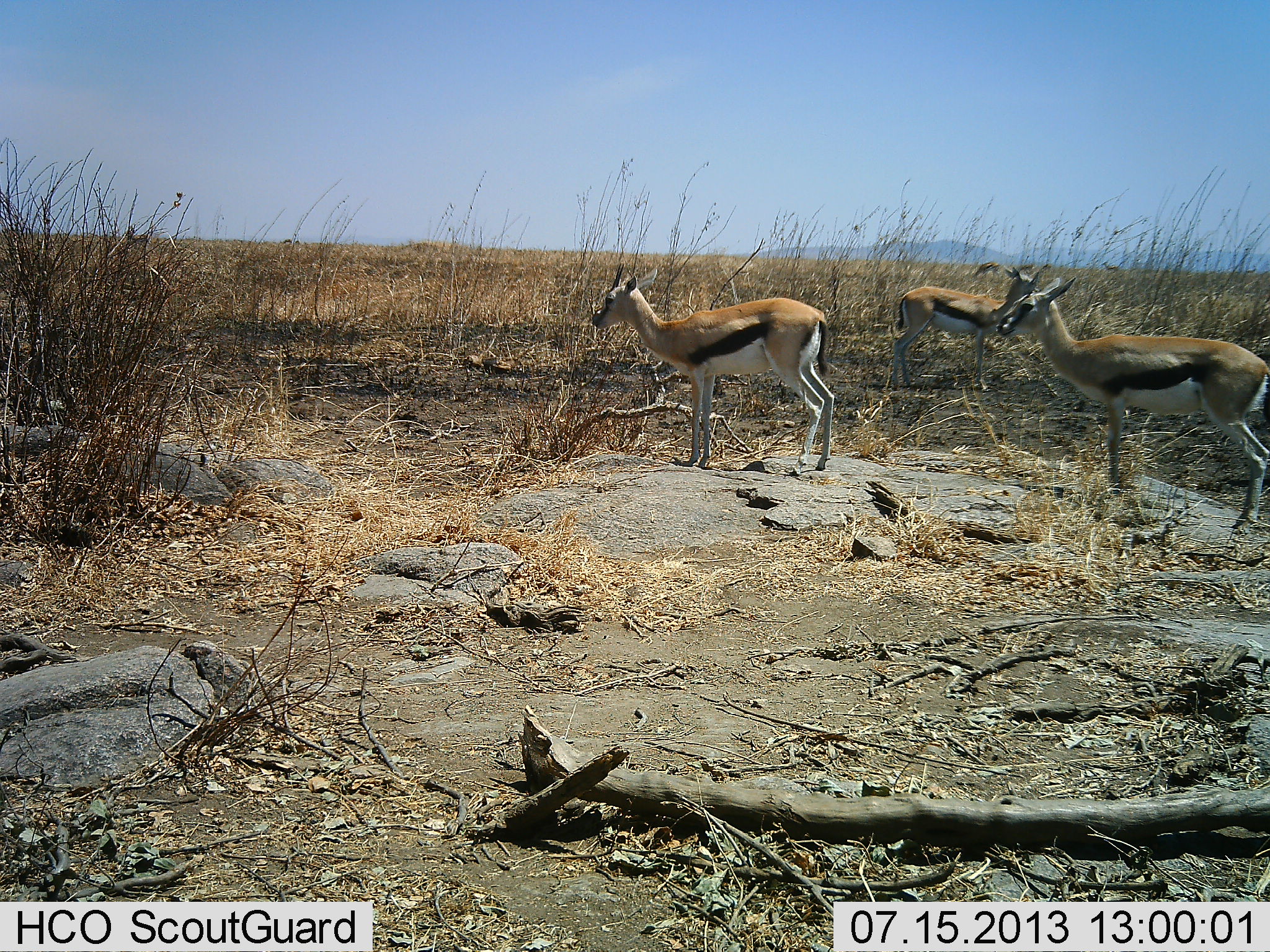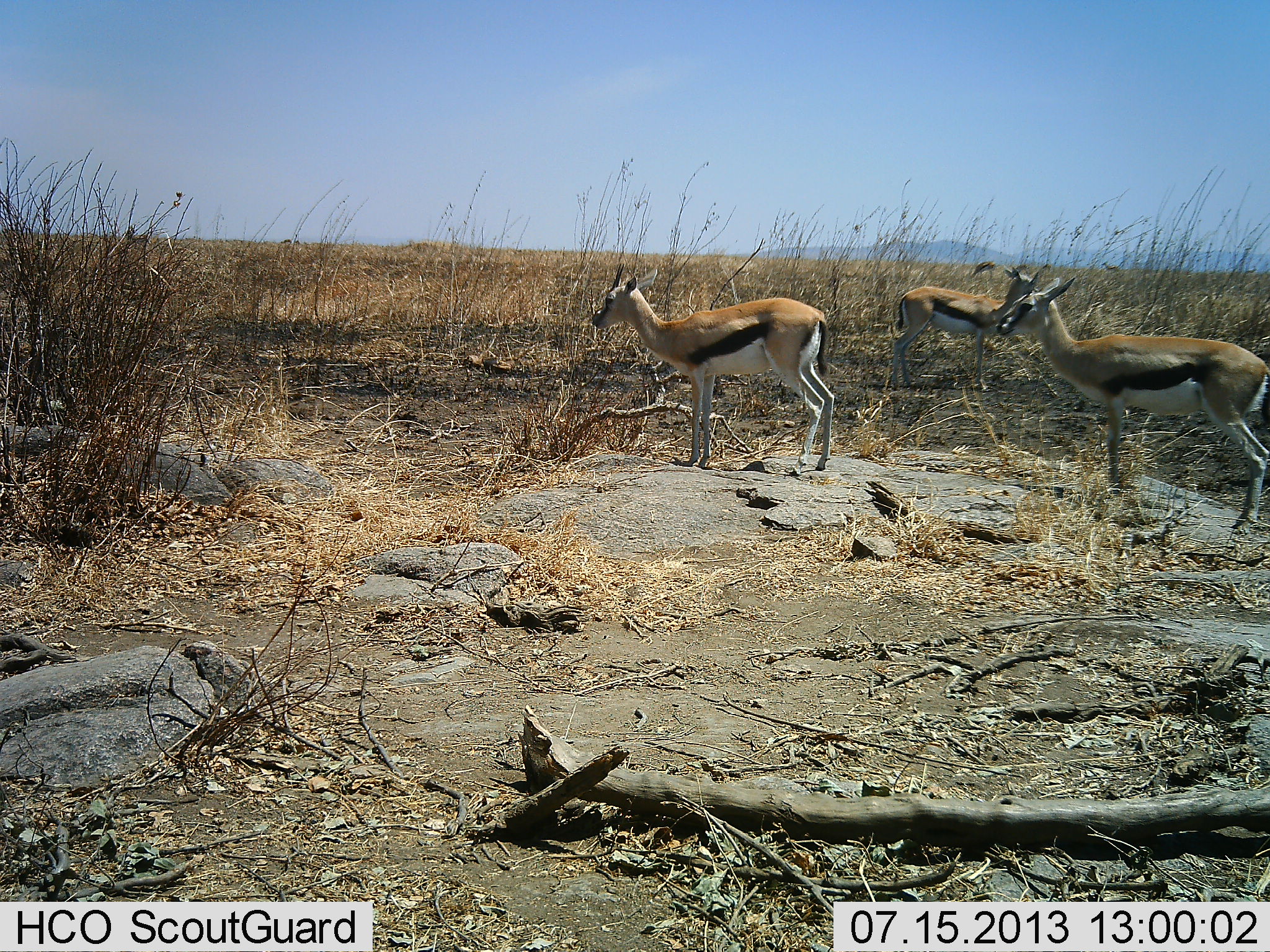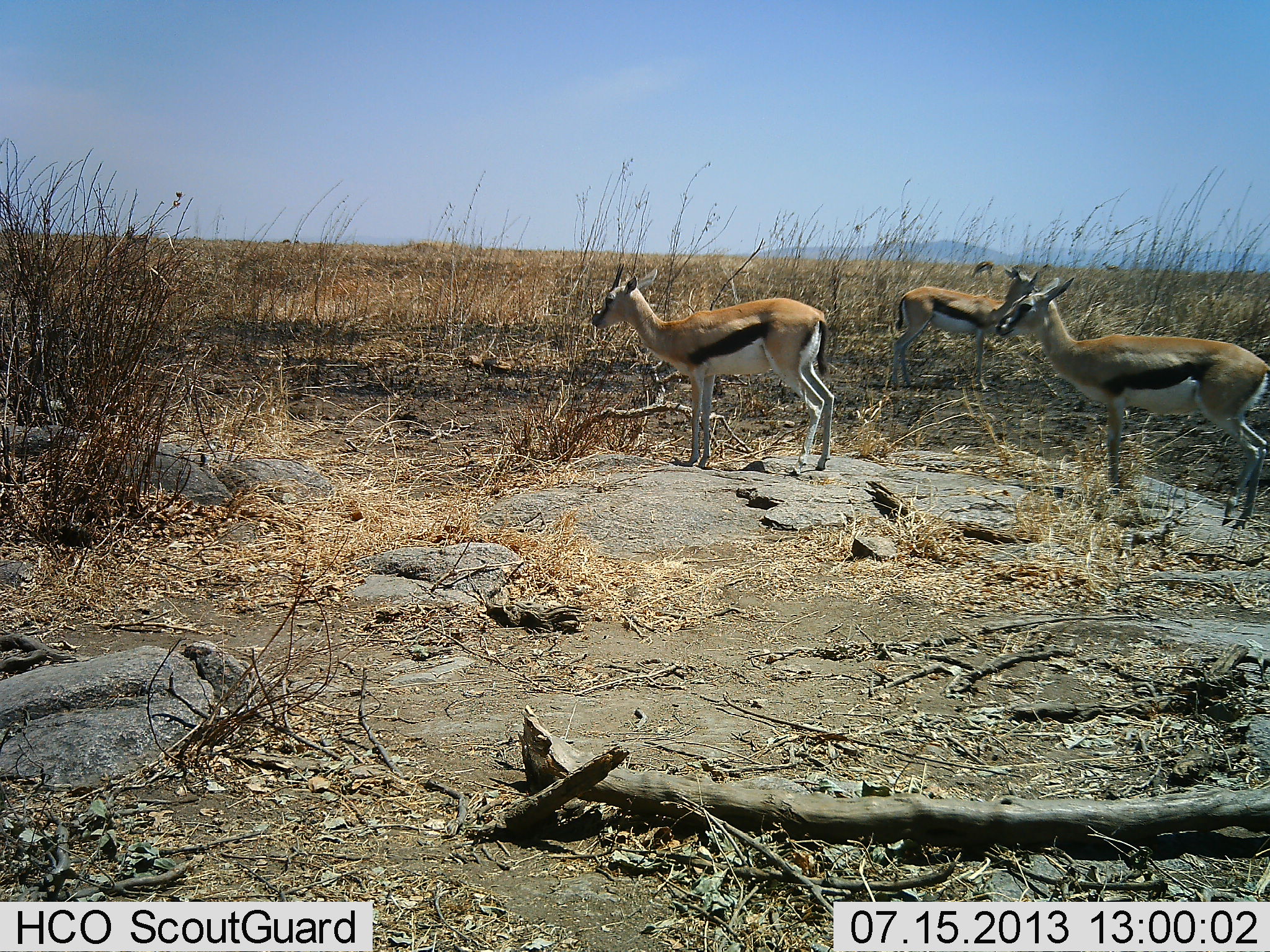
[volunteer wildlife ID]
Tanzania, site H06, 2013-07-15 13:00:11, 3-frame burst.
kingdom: Animalia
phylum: Chordata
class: Mammalia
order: Artiodactyla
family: Bovidae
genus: Eudorcas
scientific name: Eudorcas thomsonii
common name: thomson's gazelle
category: gazellethomsons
Gazellethomsons (thomson's gazelle) (Eudorcas thomsonii), count 3. Behavior (volunteer vote fractions): standing 100%, resting 0%, moving 0%, interacting 0%. Young present (vote fraction): 0%. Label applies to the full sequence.